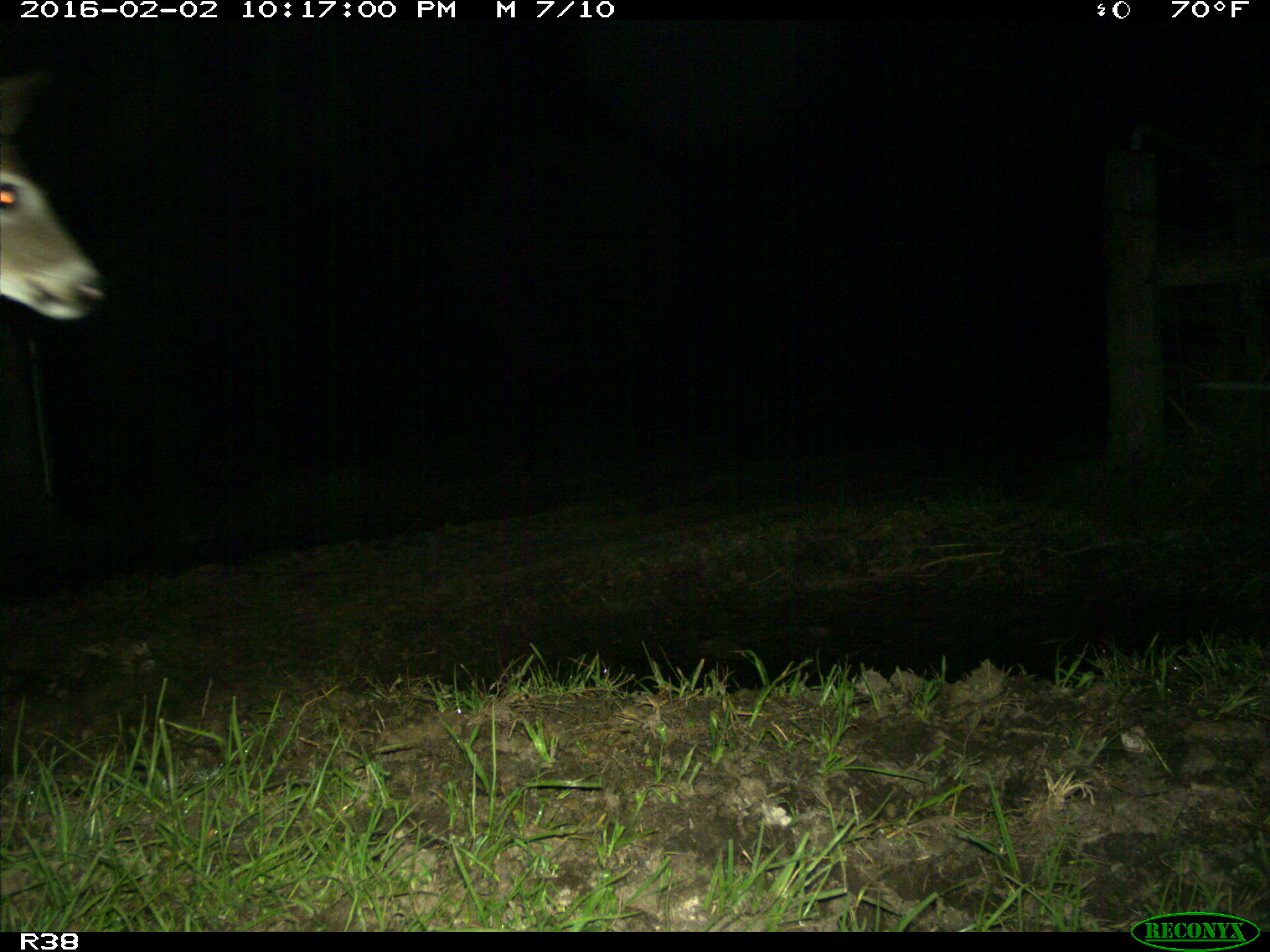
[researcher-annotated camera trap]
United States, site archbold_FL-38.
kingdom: Animalia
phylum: Chordata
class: Mammalia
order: Artiodactyla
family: Cervidae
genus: Odocoileus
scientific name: Odocoileus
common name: deer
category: unidentified deer